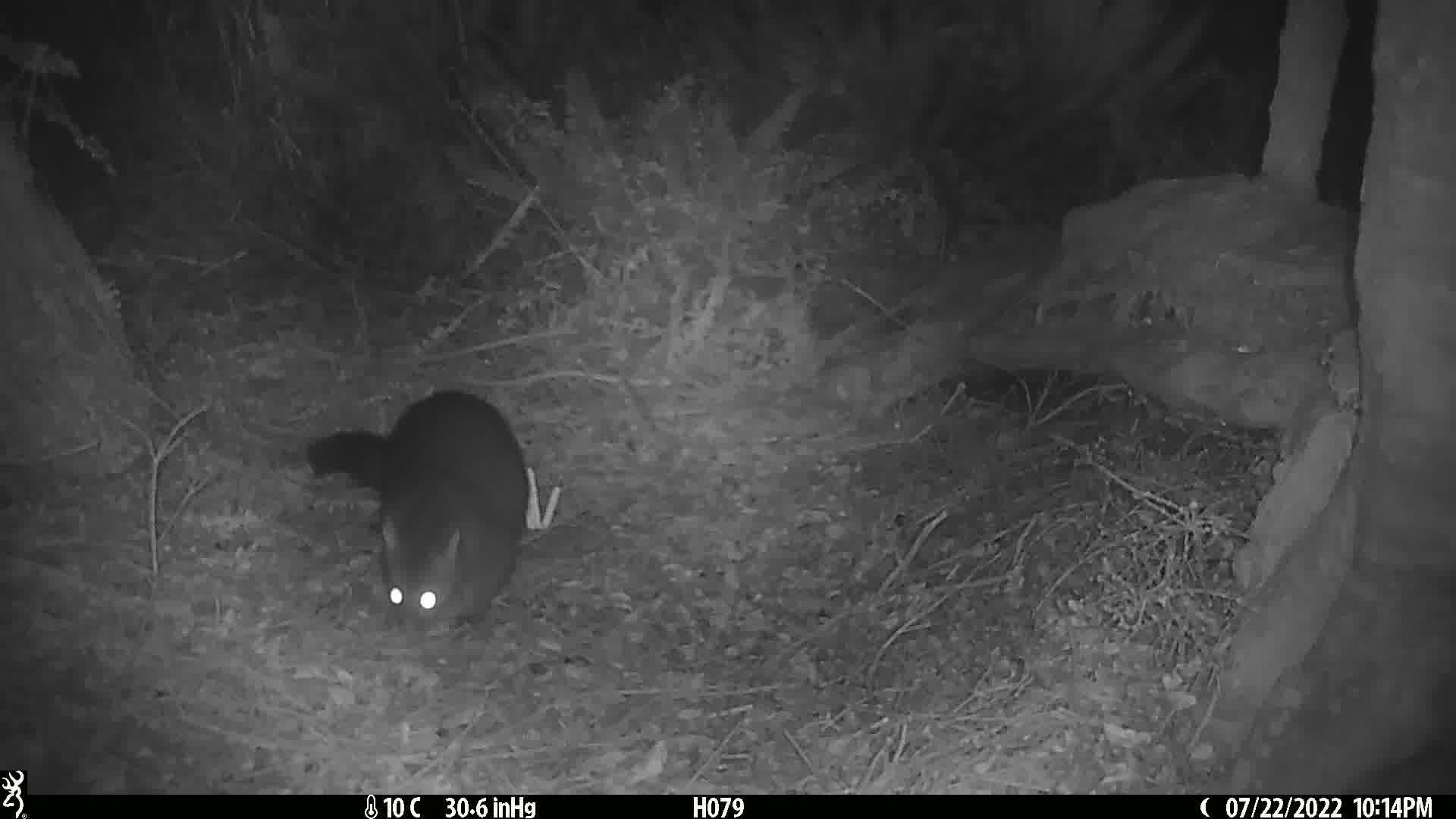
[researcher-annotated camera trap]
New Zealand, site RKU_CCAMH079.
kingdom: Animalia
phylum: Chordata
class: Mammalia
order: Diprotodontia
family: Phalangeridae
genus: Trichosurus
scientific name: Trichosurus vulpecula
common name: common brushtail possum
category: possum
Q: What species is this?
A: Possum (common brushtail possum) (Trichosurus vulpecula).